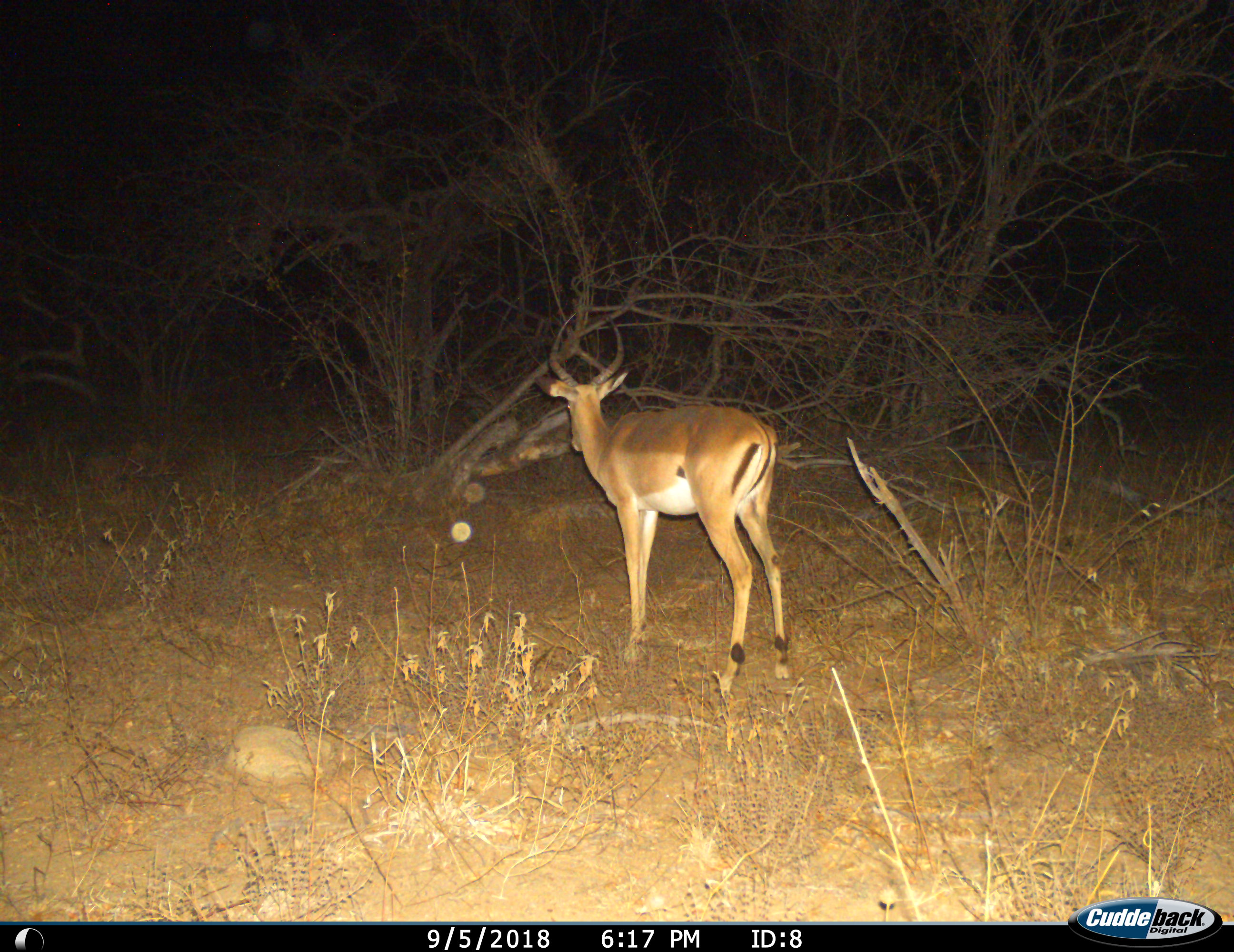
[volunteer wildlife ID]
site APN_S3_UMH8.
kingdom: Animalia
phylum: Chordata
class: Mammalia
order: Artiodactyla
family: Bovidae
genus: Aepyceros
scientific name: Aepyceros melampus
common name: impala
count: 1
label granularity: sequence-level